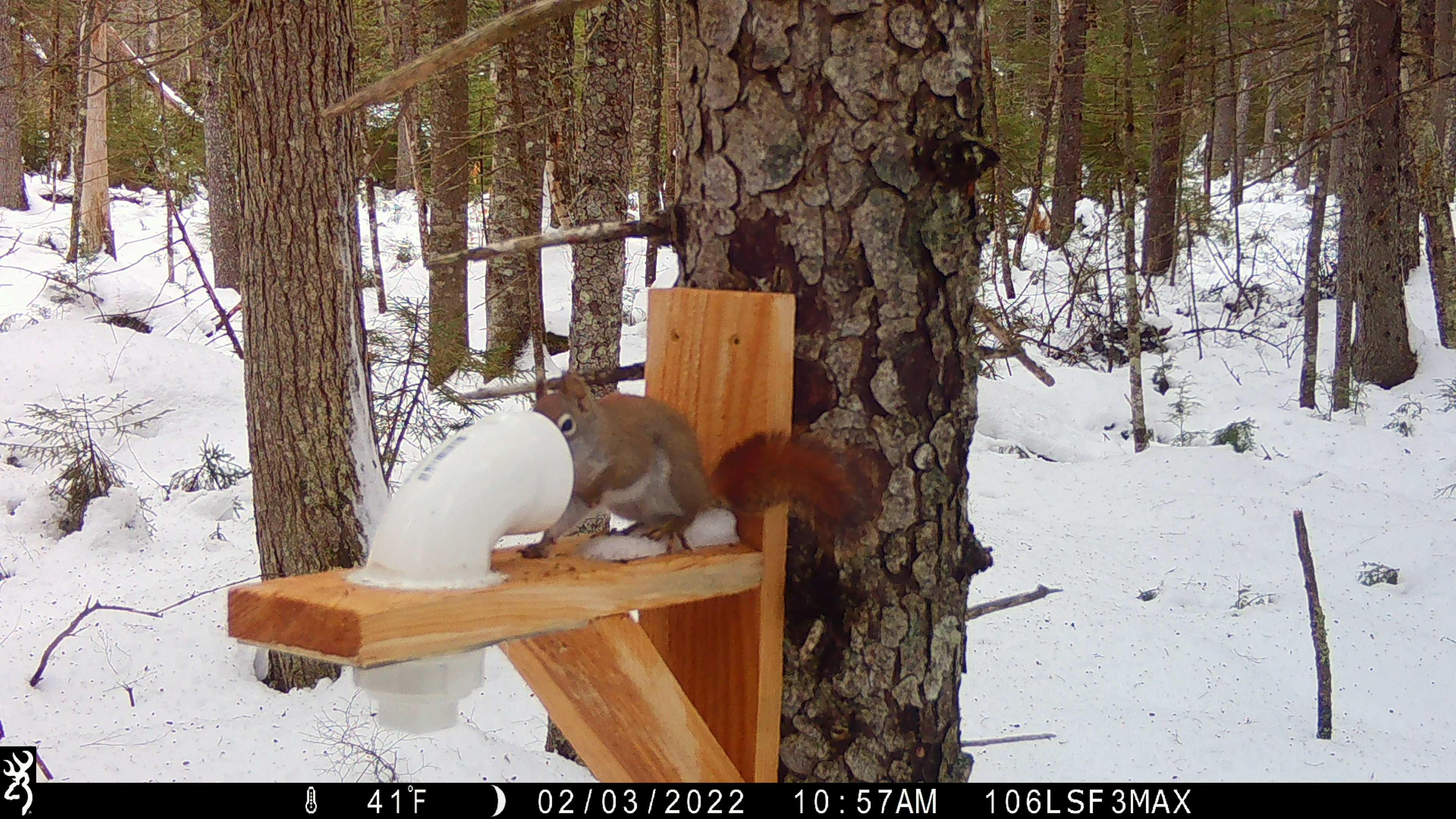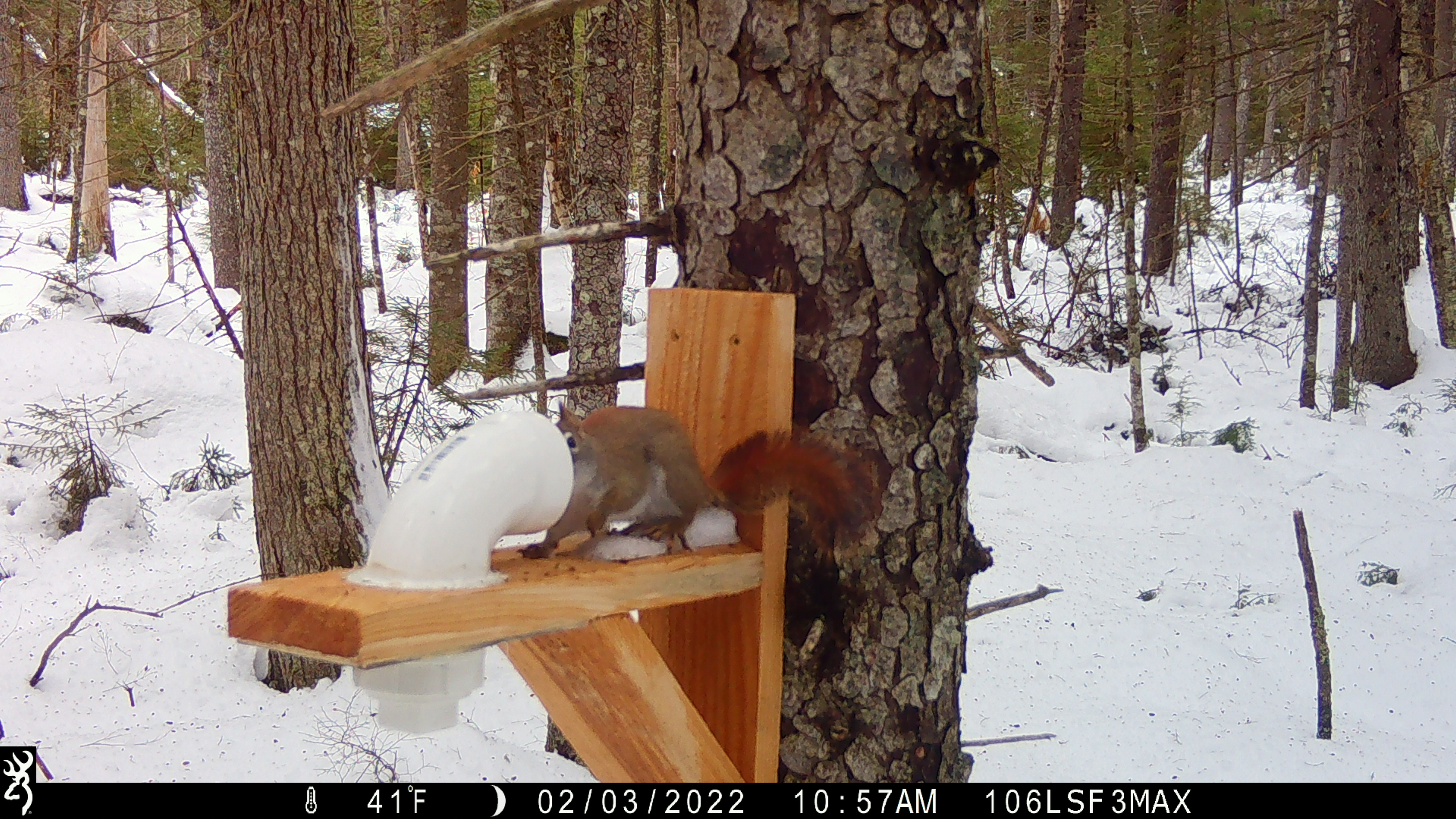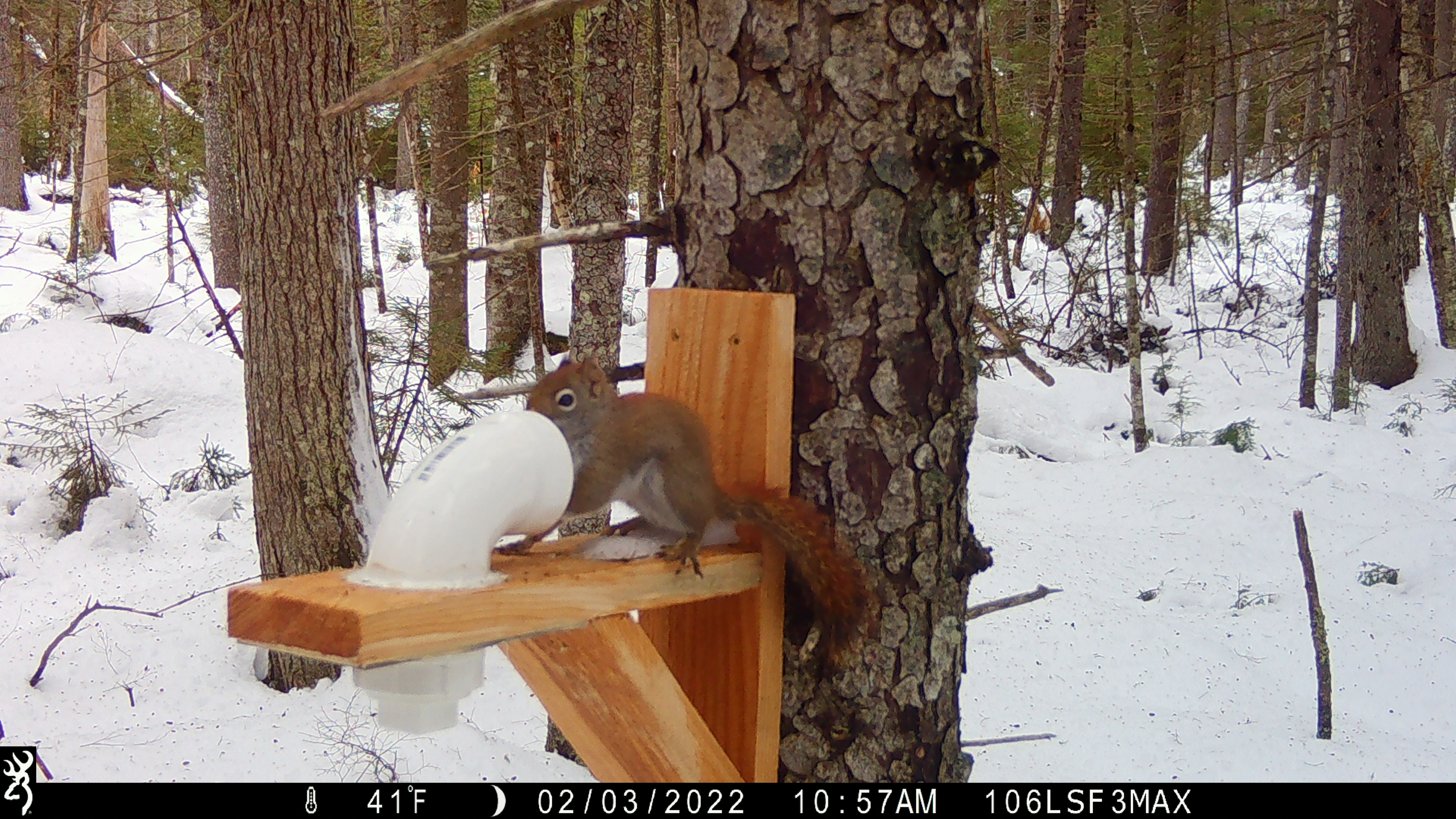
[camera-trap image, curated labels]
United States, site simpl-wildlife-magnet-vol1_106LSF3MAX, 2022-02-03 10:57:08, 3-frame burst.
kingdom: Animalia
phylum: Chordata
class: Mammalia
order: Rodentia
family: Sciuridae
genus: Tamiasciurus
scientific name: Tamiasciurus hudsonicus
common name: red squirrel